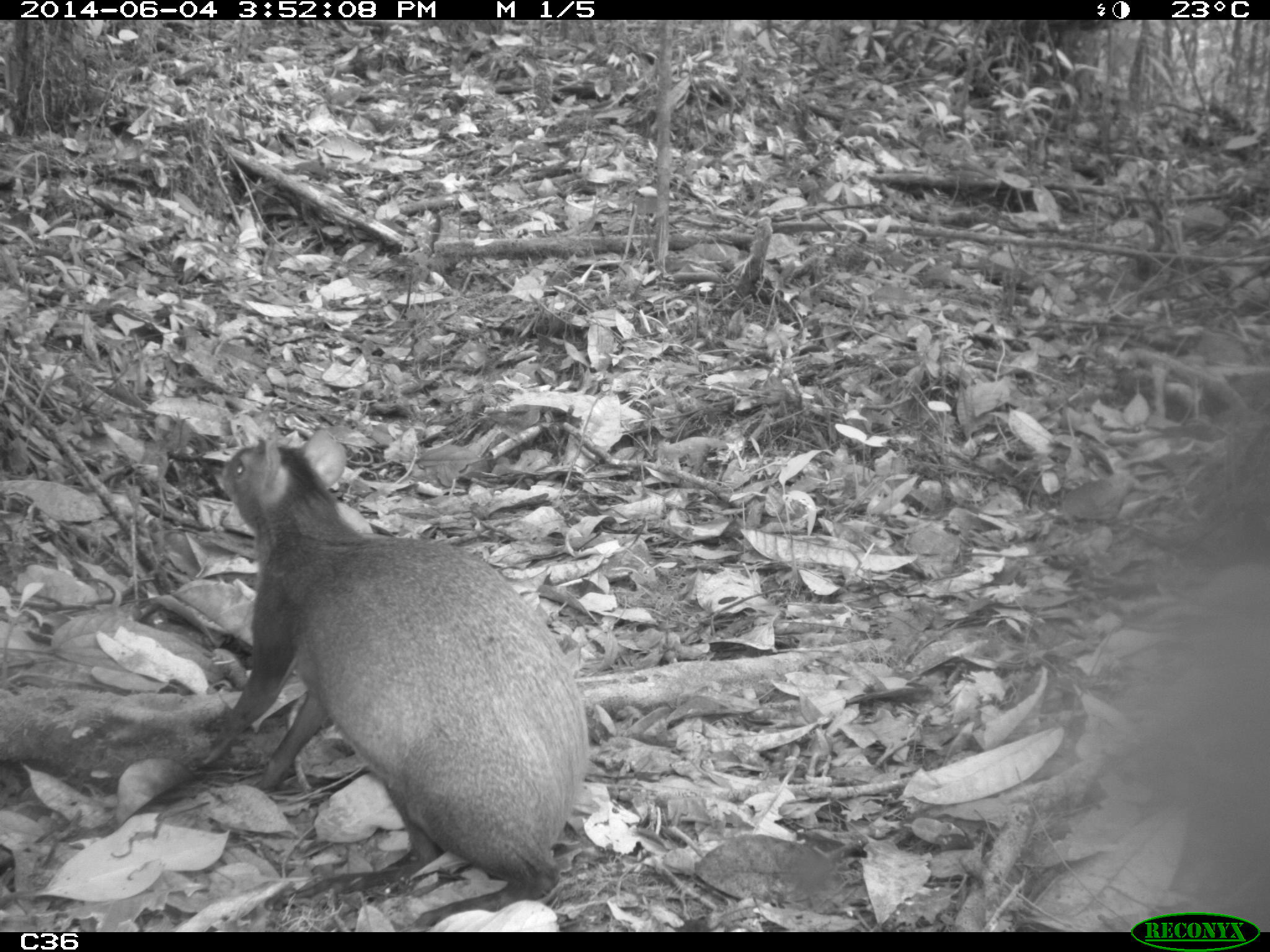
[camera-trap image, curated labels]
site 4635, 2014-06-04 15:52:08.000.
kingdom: Animalia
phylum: Chordata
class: Mammalia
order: Rodentia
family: Dasyproctidae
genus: Dasyprocta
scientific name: Dasyprocta leporina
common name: red-rumped agouti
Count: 1.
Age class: adult.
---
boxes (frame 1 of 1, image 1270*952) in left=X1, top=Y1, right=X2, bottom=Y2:
dasyprocta leporina: left=191, top=423, right=590, bottom=931